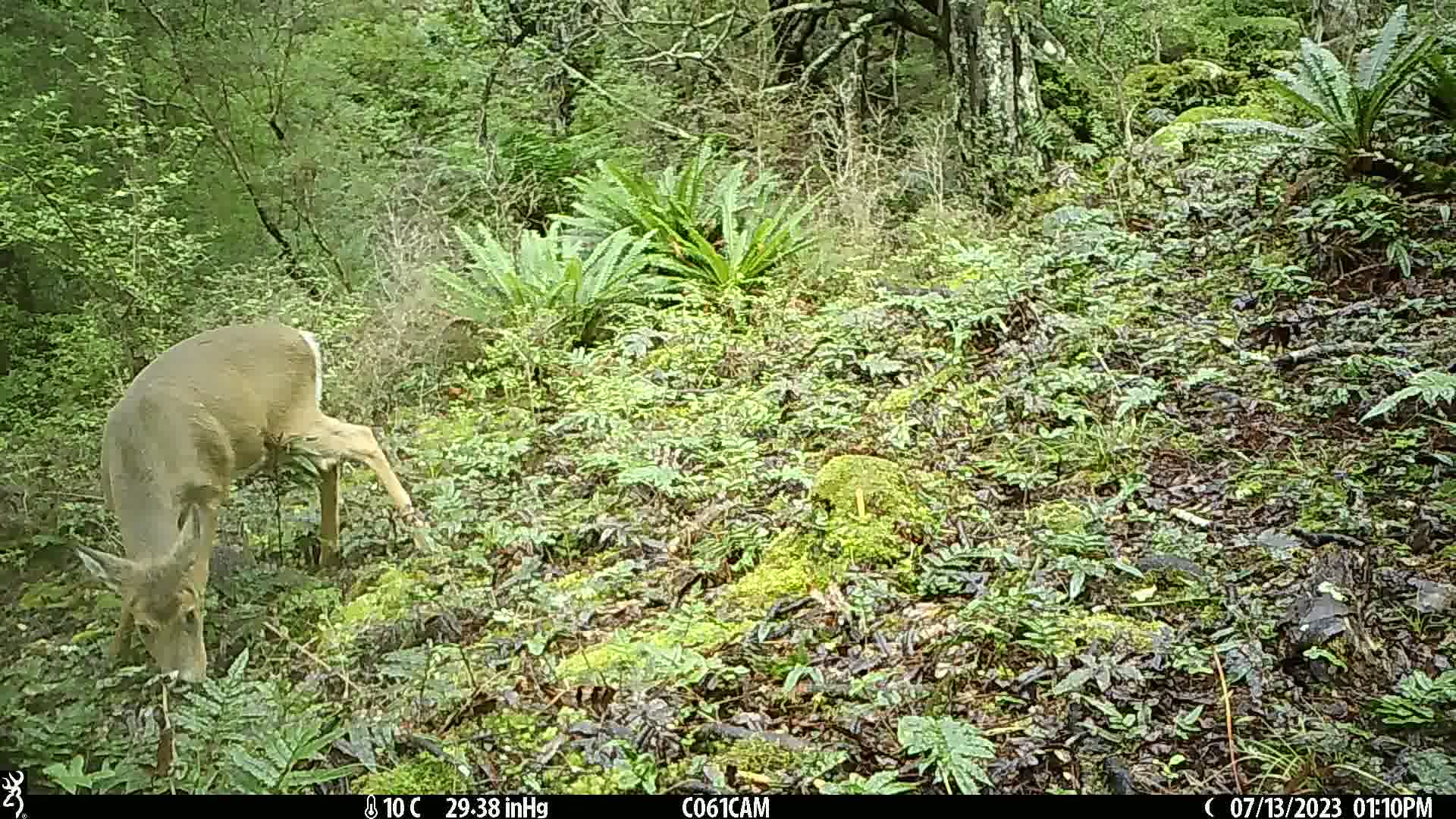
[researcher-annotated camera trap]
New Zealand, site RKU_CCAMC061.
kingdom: Animalia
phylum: Chordata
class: Mammalia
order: Artiodactyla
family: Cervidae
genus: Odocoileus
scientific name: Odocoileus virginianus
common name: white-tailed deer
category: white tailed deer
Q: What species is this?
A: White tailed deer (white-tailed deer) (Odocoileus virginianus).